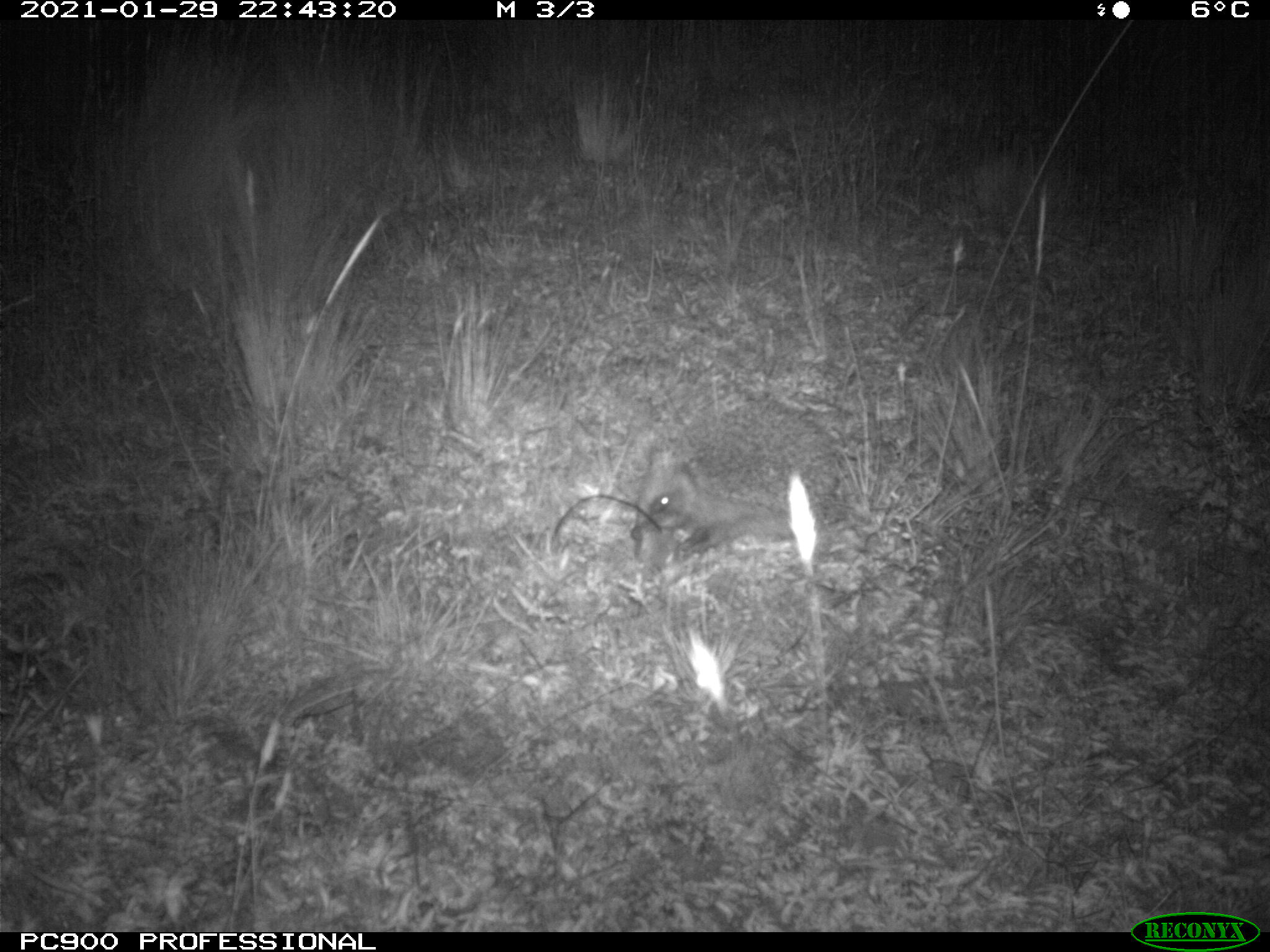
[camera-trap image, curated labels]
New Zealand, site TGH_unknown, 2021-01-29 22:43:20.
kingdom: Animalia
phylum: Chordata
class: Mammalia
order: Eulipotyphla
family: Erinaceidae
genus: Erinaceus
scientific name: Erinaceus europaeus europaeus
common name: european hedgehog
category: hedgehog